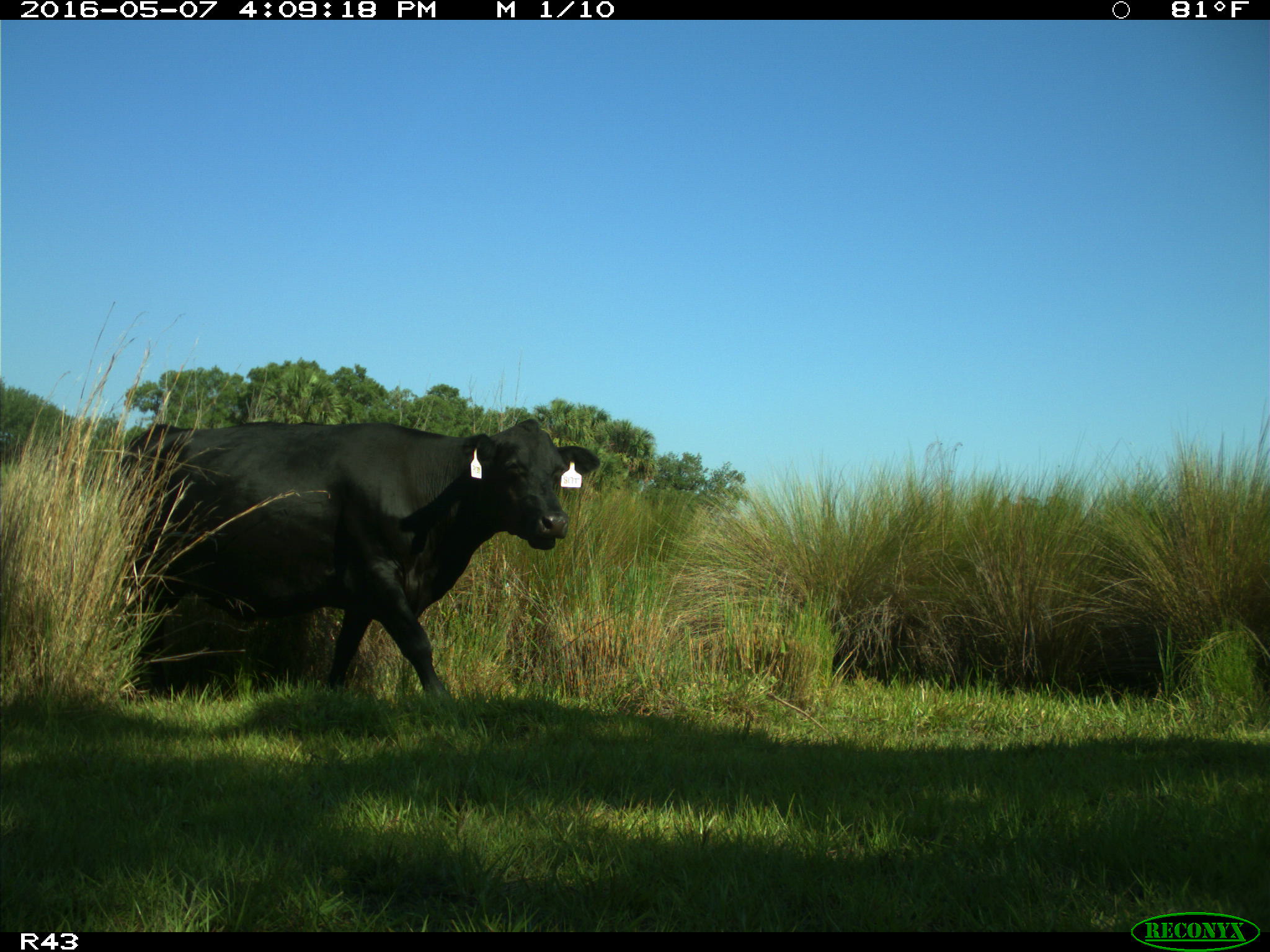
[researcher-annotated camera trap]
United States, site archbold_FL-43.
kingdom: Animalia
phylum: Chordata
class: Mammalia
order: Artiodactyla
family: Bovidae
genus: Bos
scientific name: Bos taurus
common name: domestic cow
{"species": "Bos taurus (domestic cow)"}